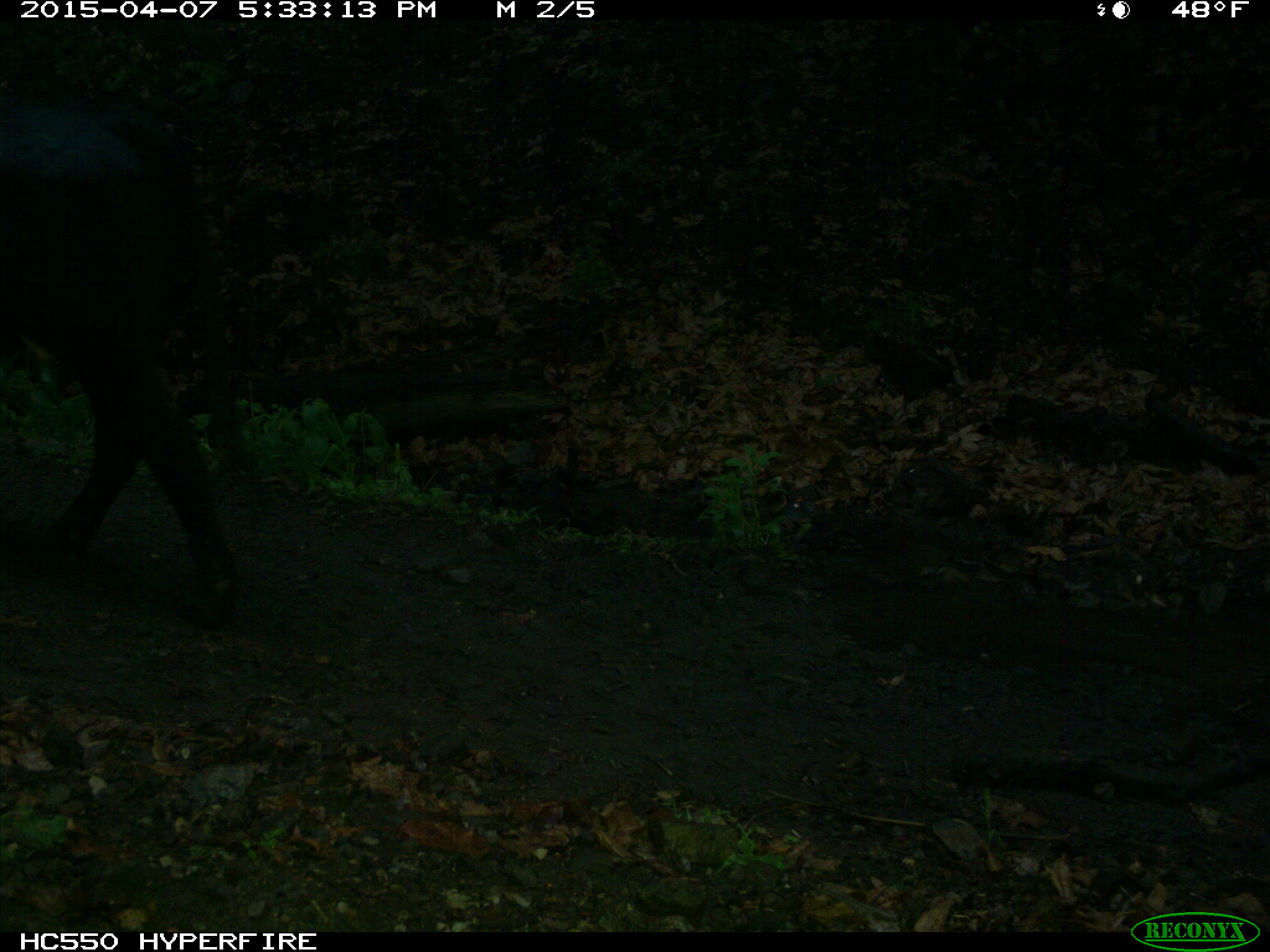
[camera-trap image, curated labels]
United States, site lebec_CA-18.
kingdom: Animalia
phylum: Chordata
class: Mammalia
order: Artiodactyla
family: Bovidae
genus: Bos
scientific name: Bos taurus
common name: domestic cow